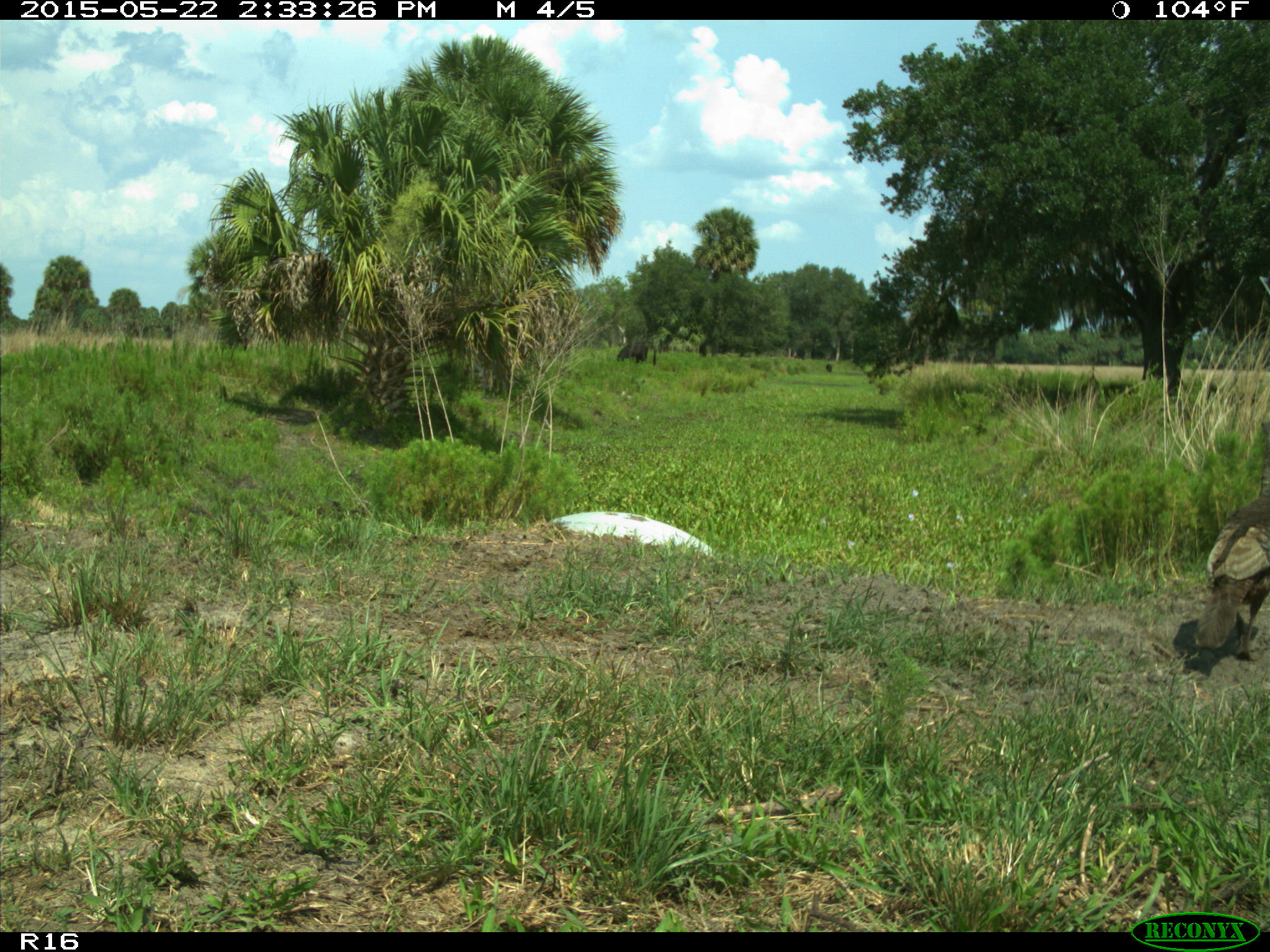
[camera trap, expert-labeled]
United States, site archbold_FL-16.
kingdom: Animalia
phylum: Chordata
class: Mammalia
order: Artiodactyla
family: Bovidae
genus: Bos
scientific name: Bos taurus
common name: domestic cow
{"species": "Bos taurus (domestic cow)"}